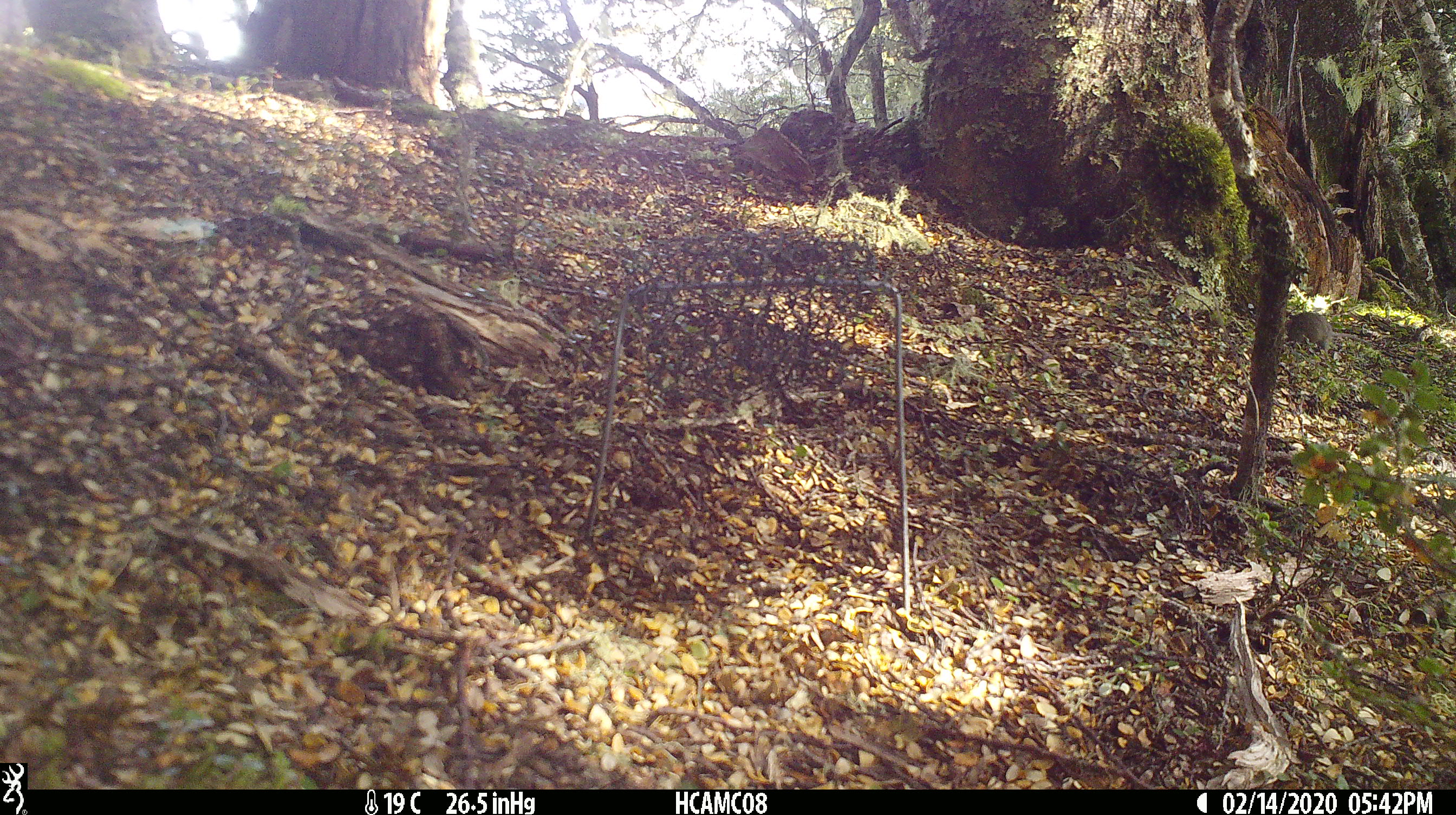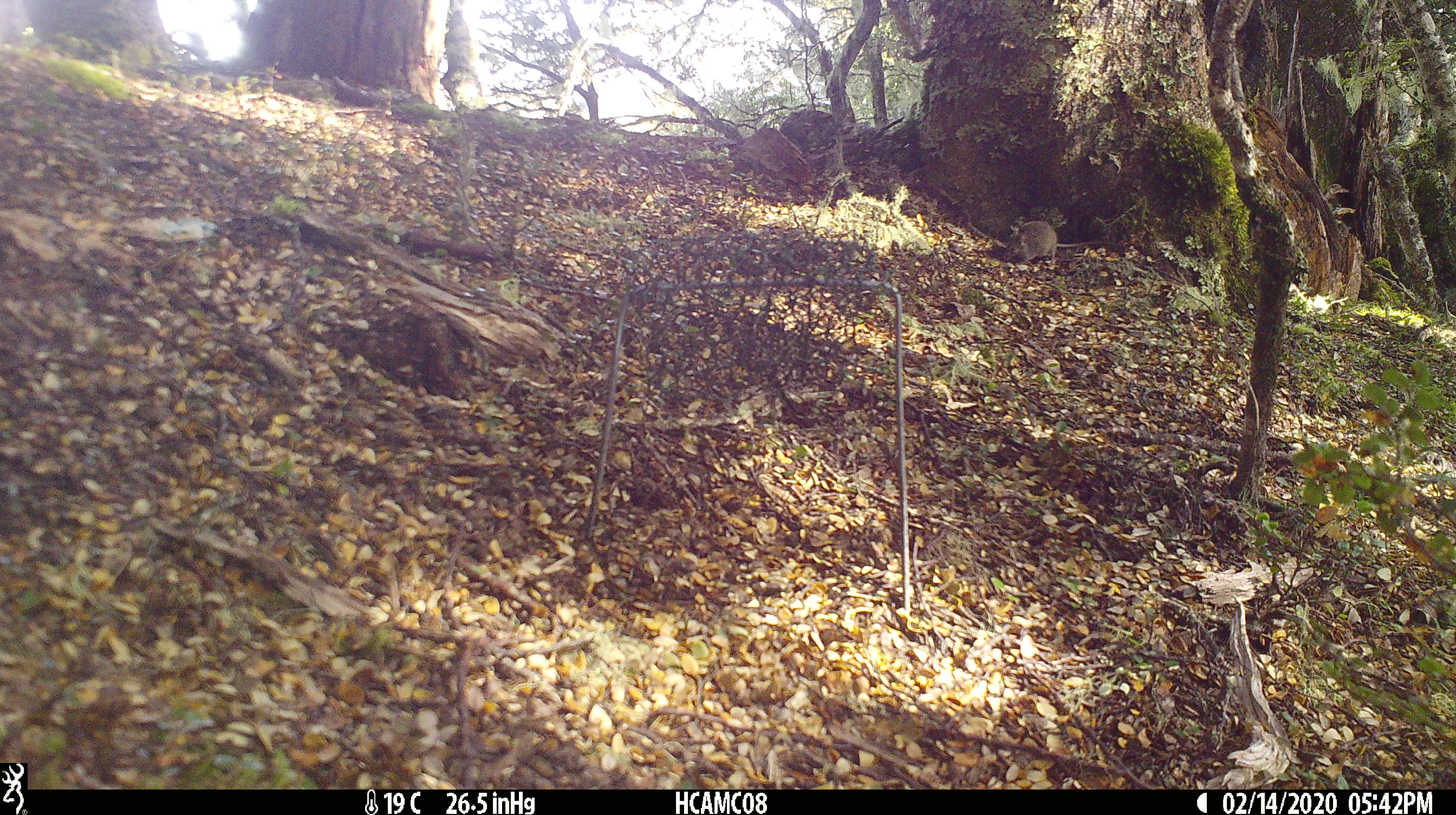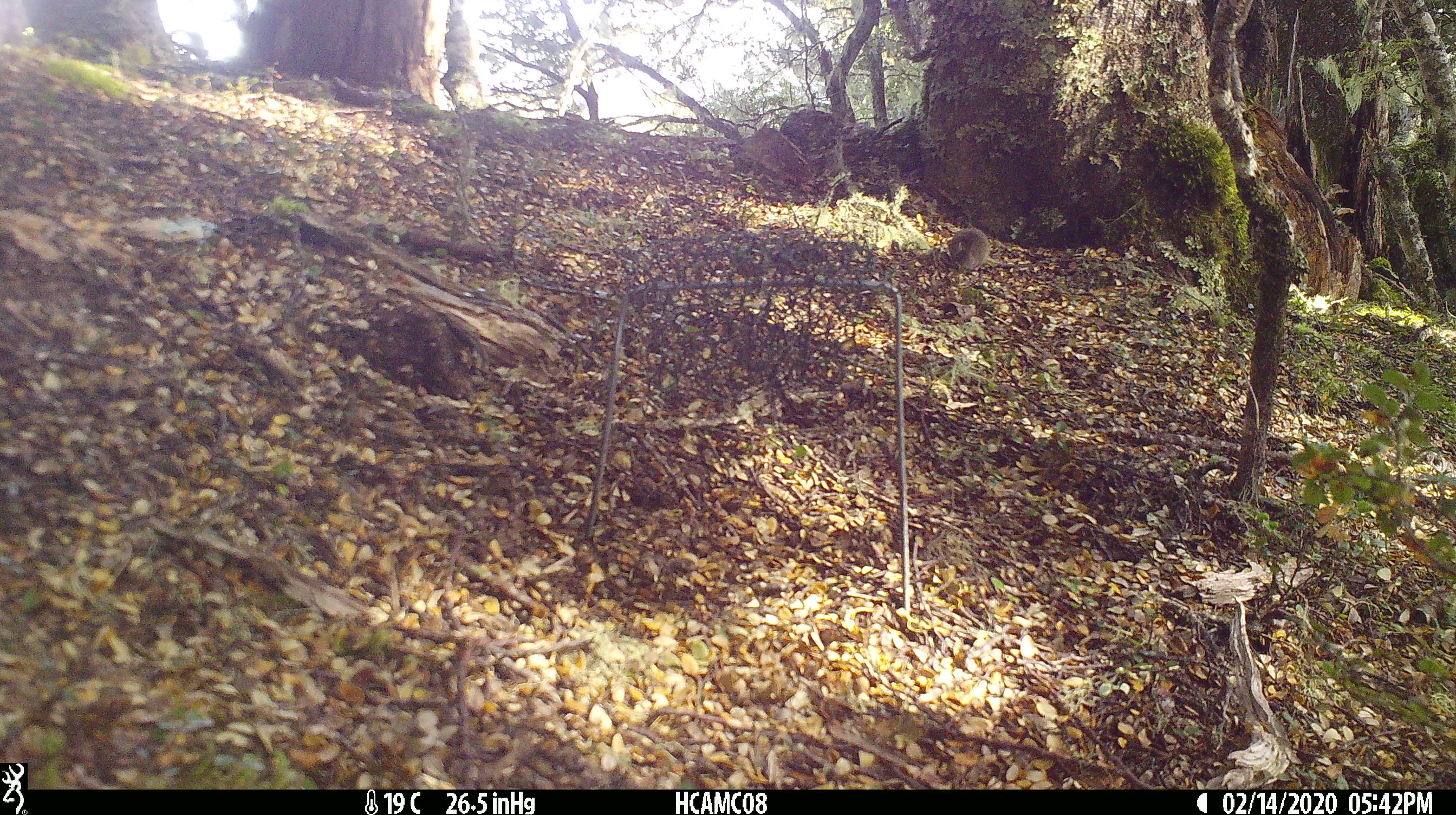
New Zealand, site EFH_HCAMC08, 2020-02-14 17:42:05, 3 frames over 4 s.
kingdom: Animalia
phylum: Chordata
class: Mammalia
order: Rodentia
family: Muridae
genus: Mus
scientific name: Mus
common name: mouse